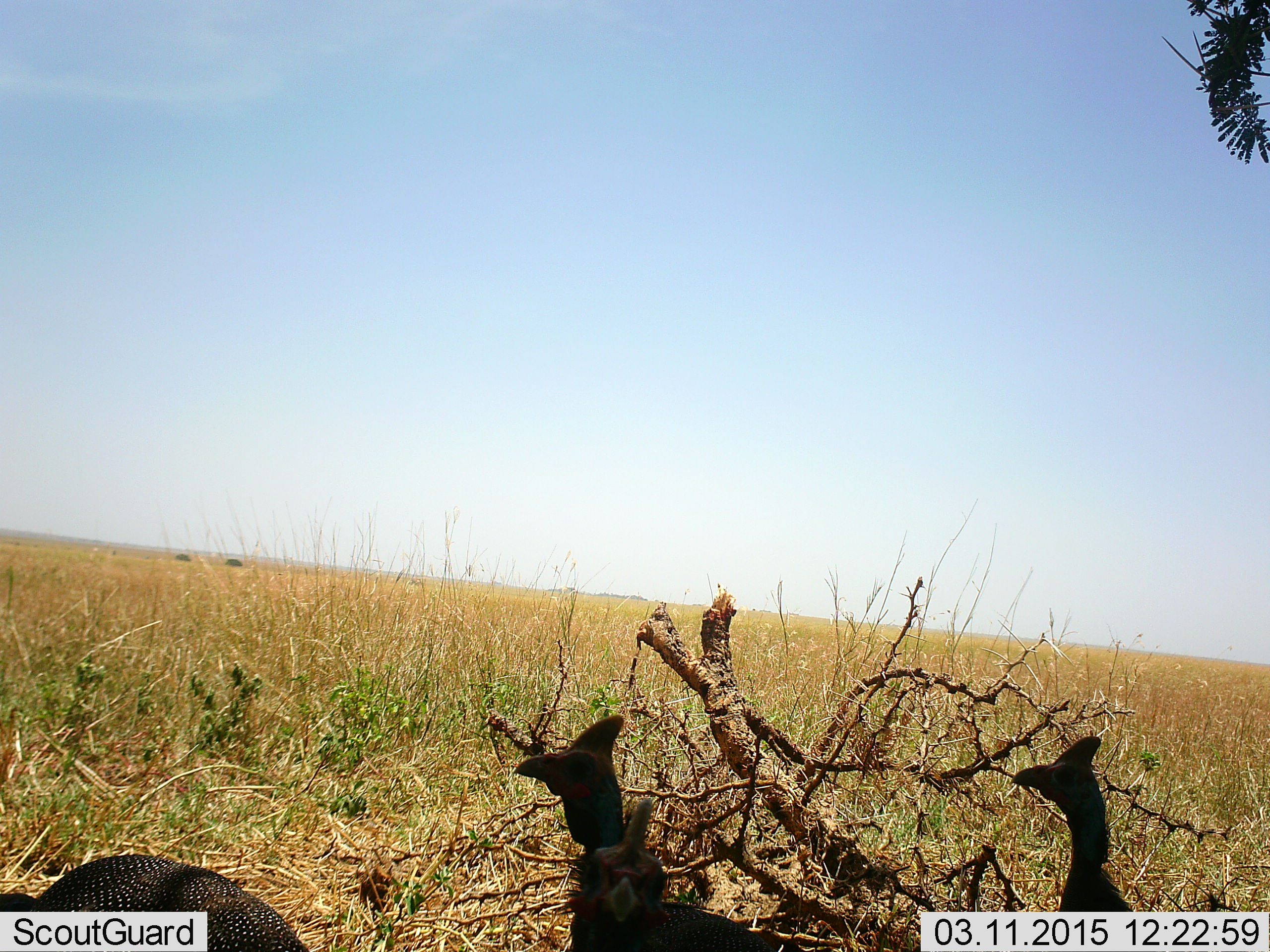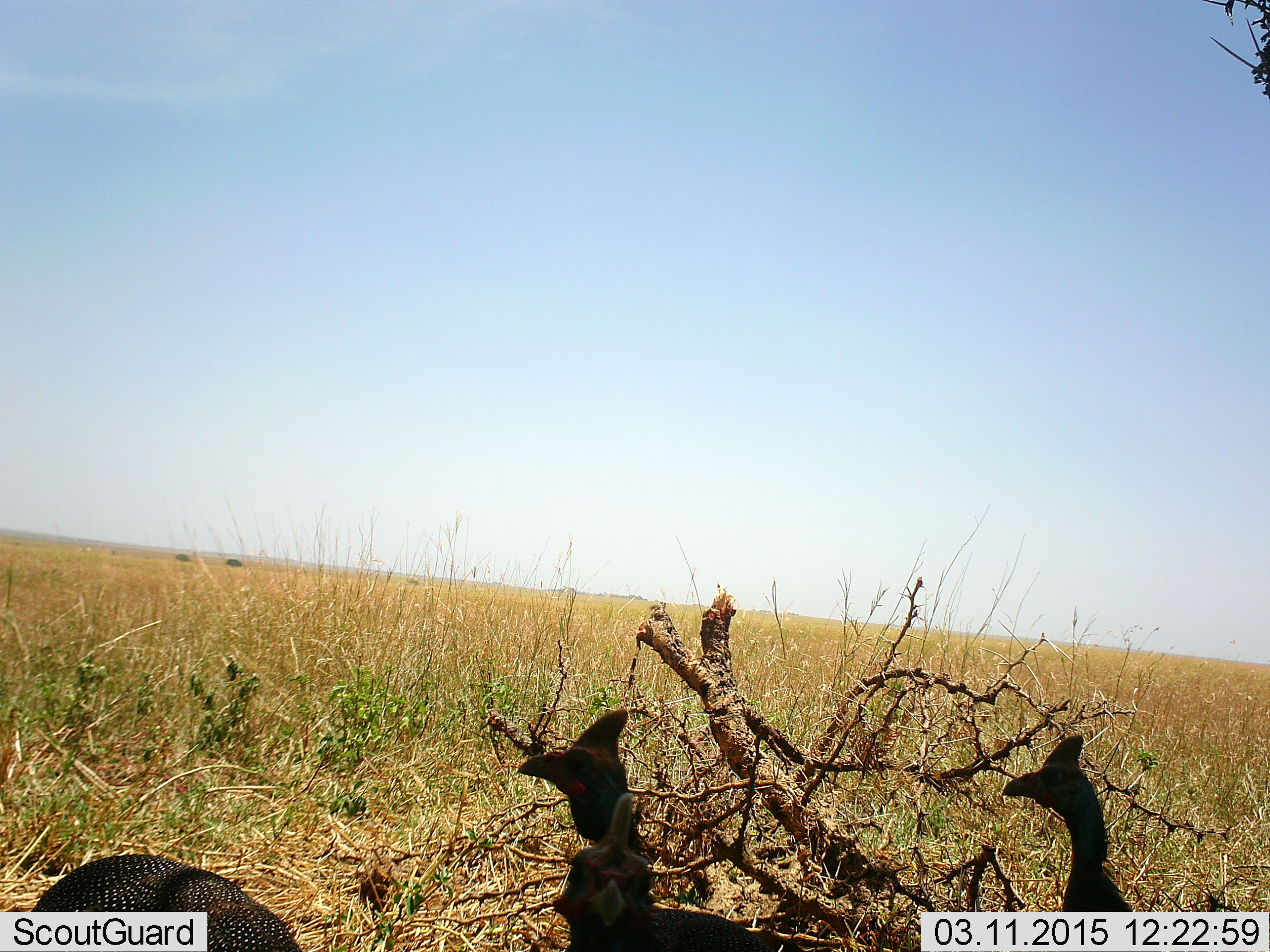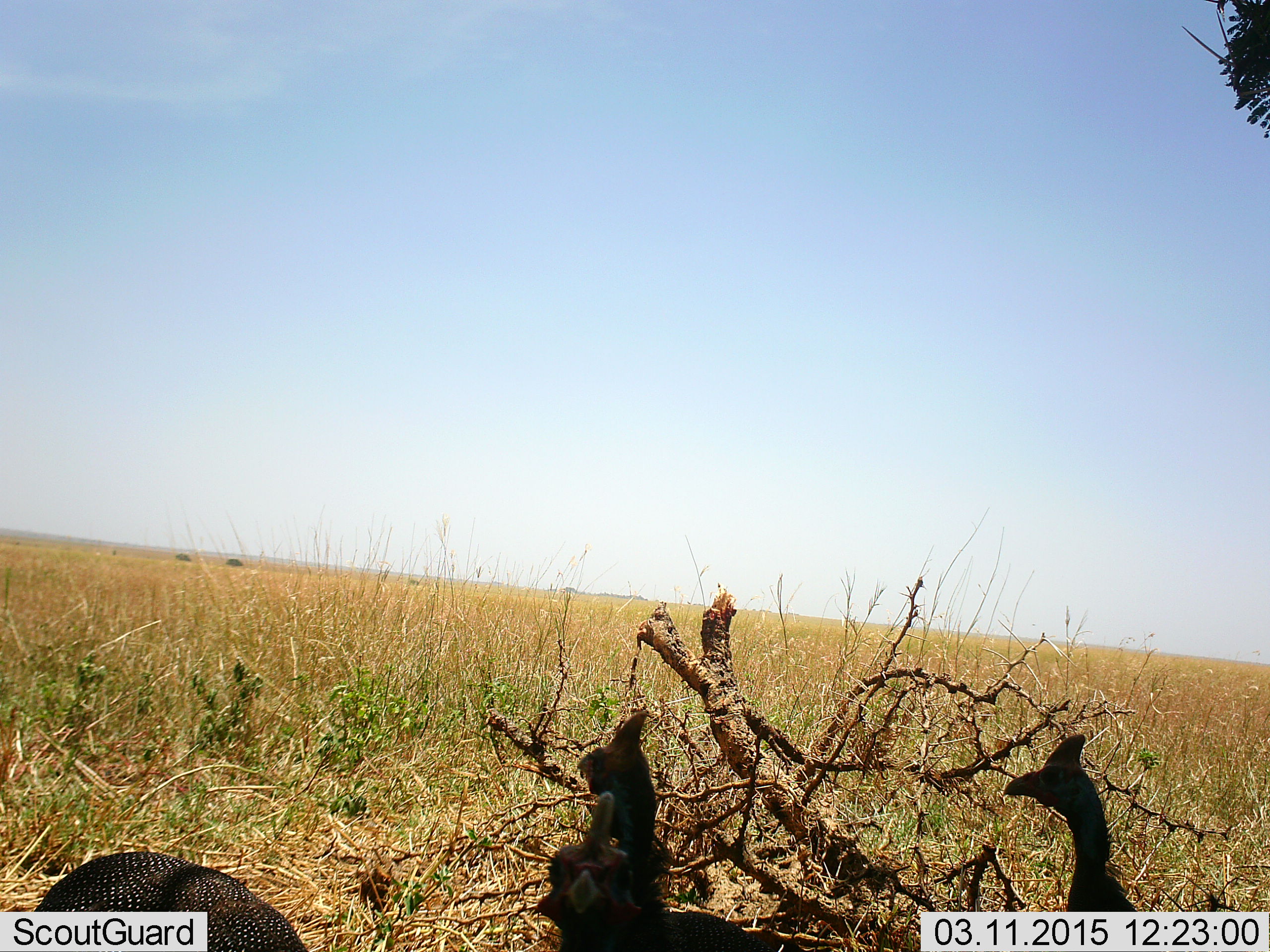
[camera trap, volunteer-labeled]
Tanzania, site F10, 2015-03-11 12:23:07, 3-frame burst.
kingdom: Animalia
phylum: Chordata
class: Aves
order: Galliformes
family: Numididae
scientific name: Numididae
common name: guinea fowl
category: guineafowl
Guineafowl (guinea fowl) (Numididae), count 4. Behavior (volunteer vote fractions): standing 80%, resting 10%, moving 0%, interacting 0%. Young present (vote fraction): 0%. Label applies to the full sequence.